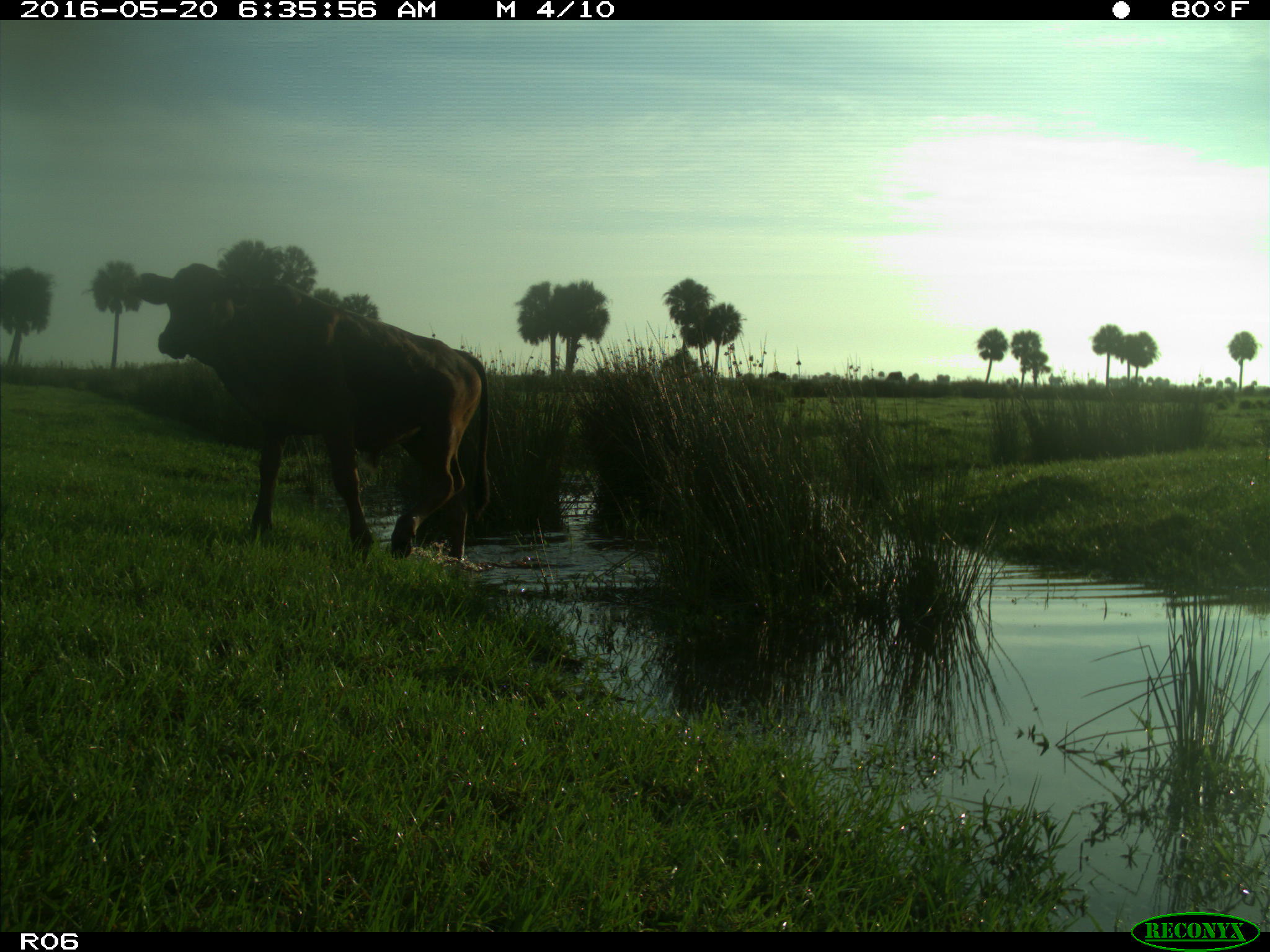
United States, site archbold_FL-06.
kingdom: Animalia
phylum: Chordata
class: Mammalia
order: Artiodactyla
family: Bovidae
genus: Bos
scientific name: Bos taurus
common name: domestic cow